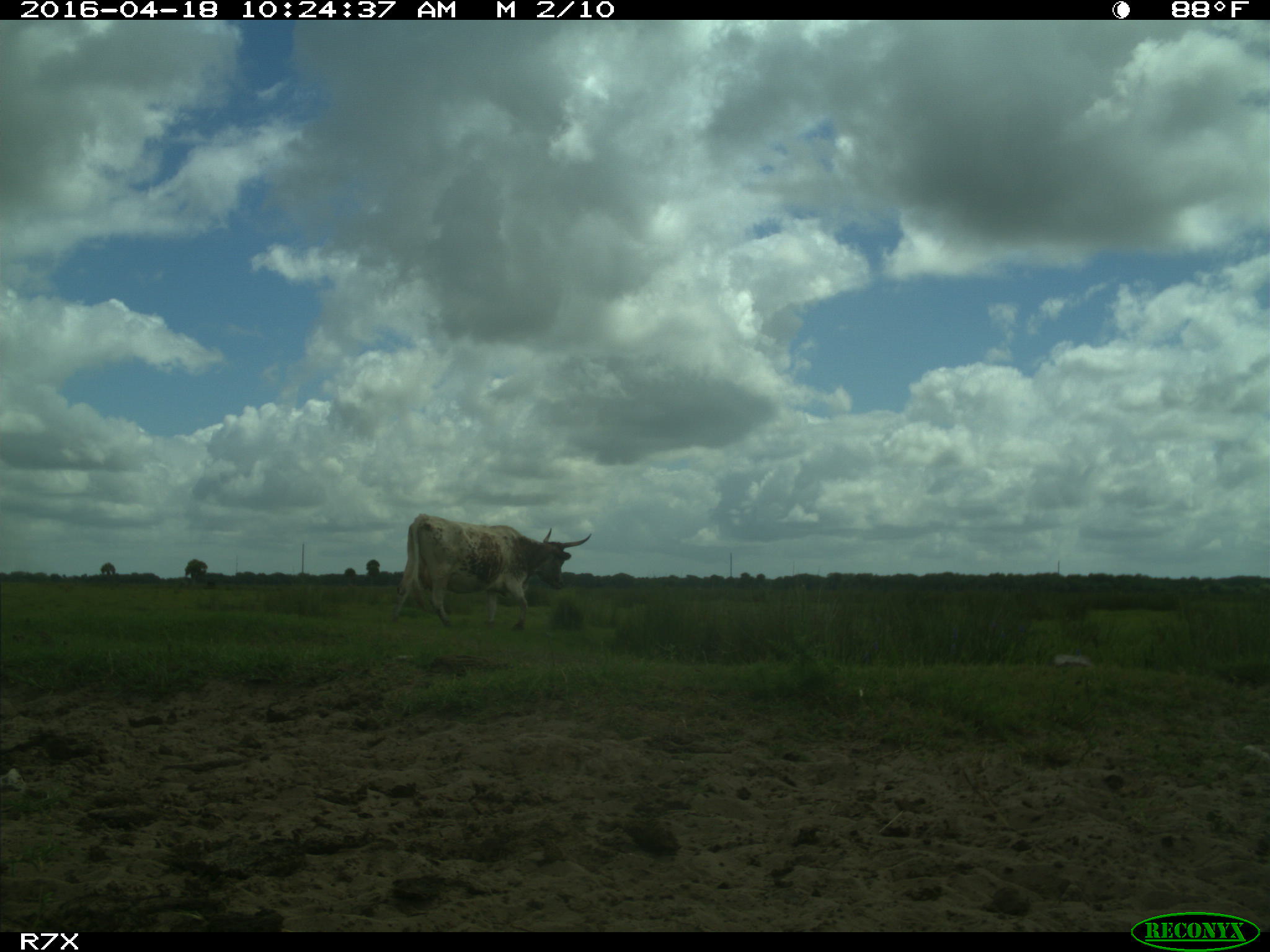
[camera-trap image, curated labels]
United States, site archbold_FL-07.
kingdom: Animalia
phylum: Chordata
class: Mammalia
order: Artiodactyla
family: Bovidae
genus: Bos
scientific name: Bos taurus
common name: domestic cow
Bos taurus (domestic cow).